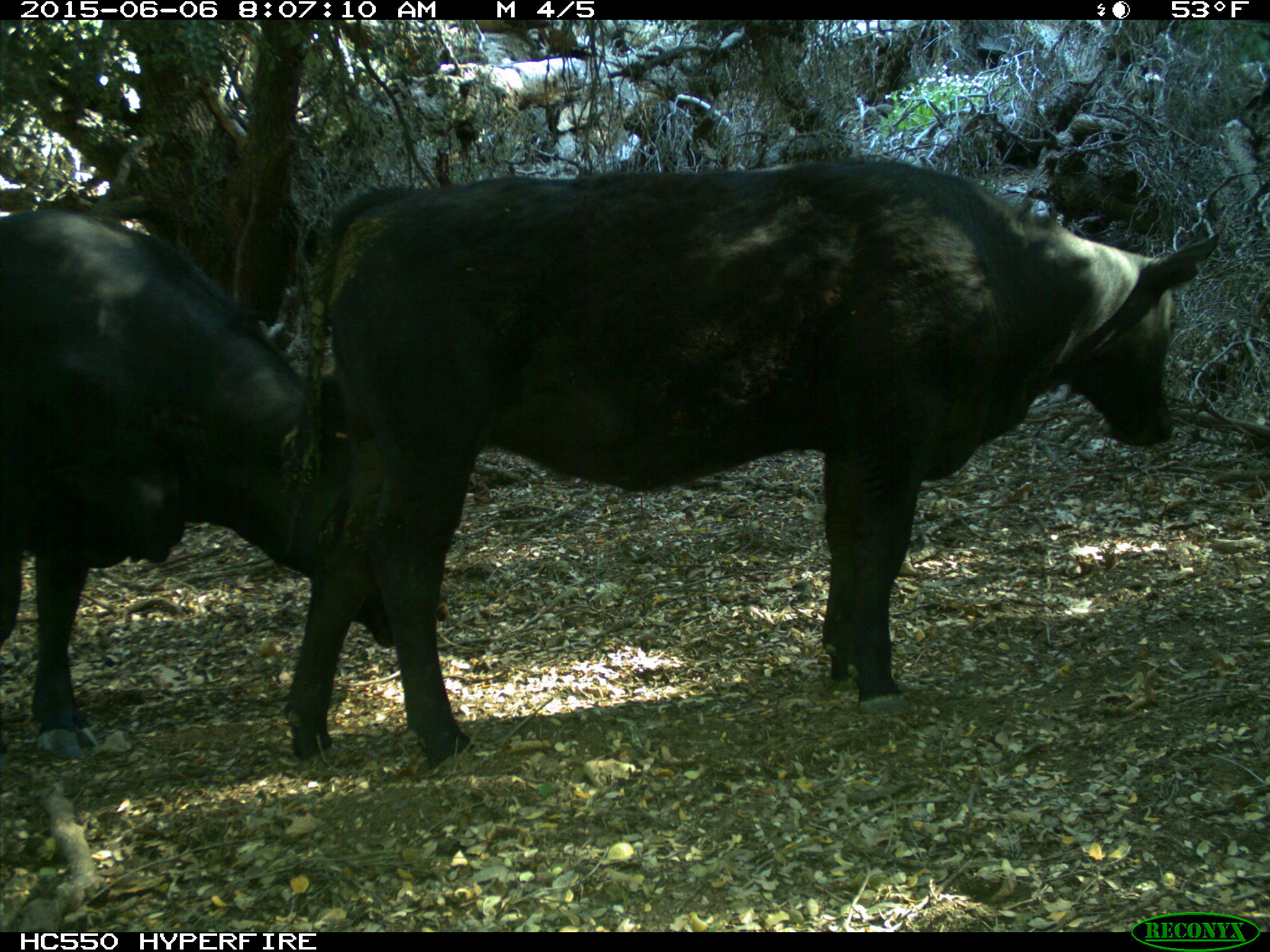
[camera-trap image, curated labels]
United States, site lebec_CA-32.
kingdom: Animalia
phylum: Chordata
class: Mammalia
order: Artiodactyla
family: Bovidae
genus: Bos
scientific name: Bos taurus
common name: domestic cow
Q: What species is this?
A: Bos taurus (domestic cow).